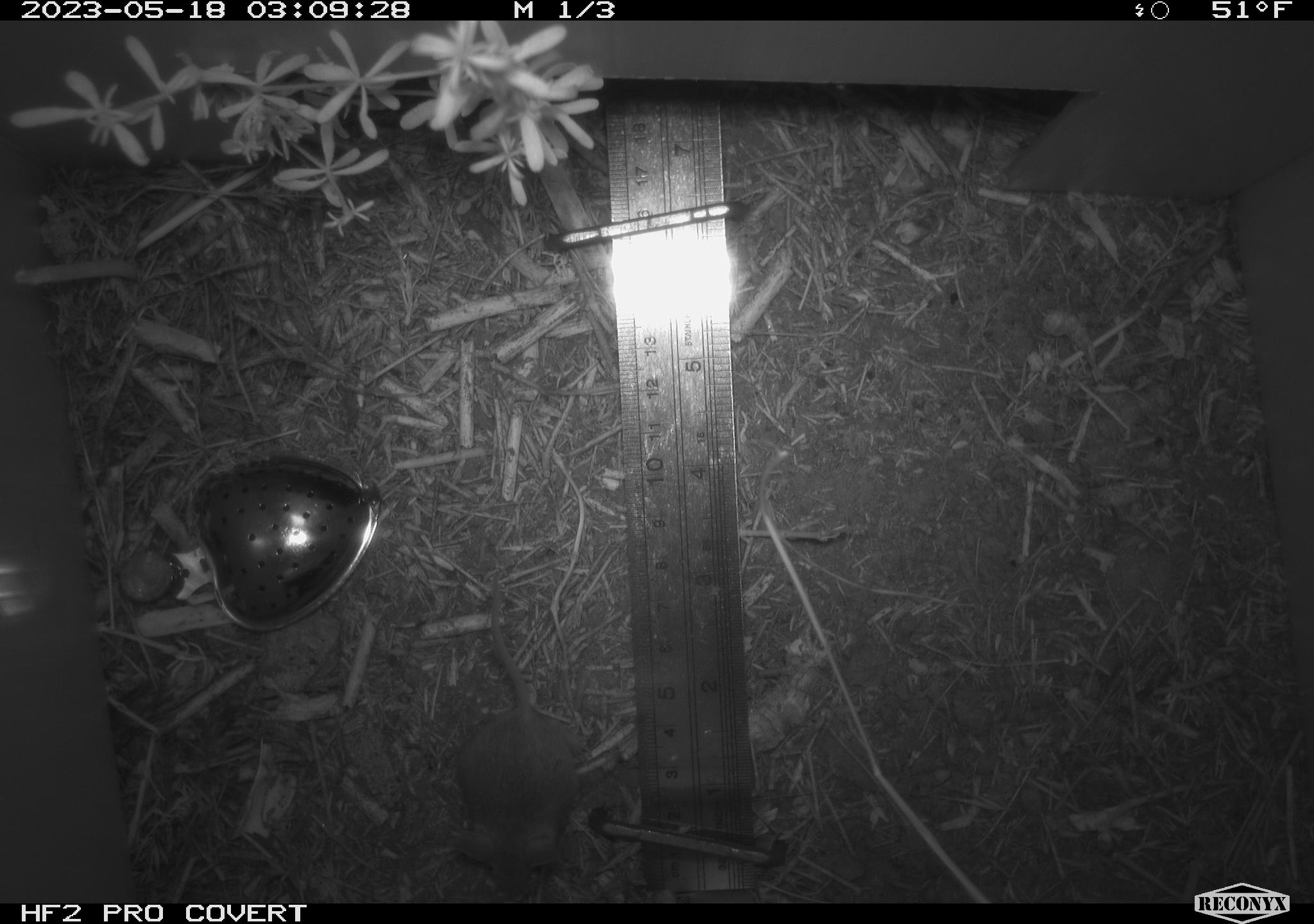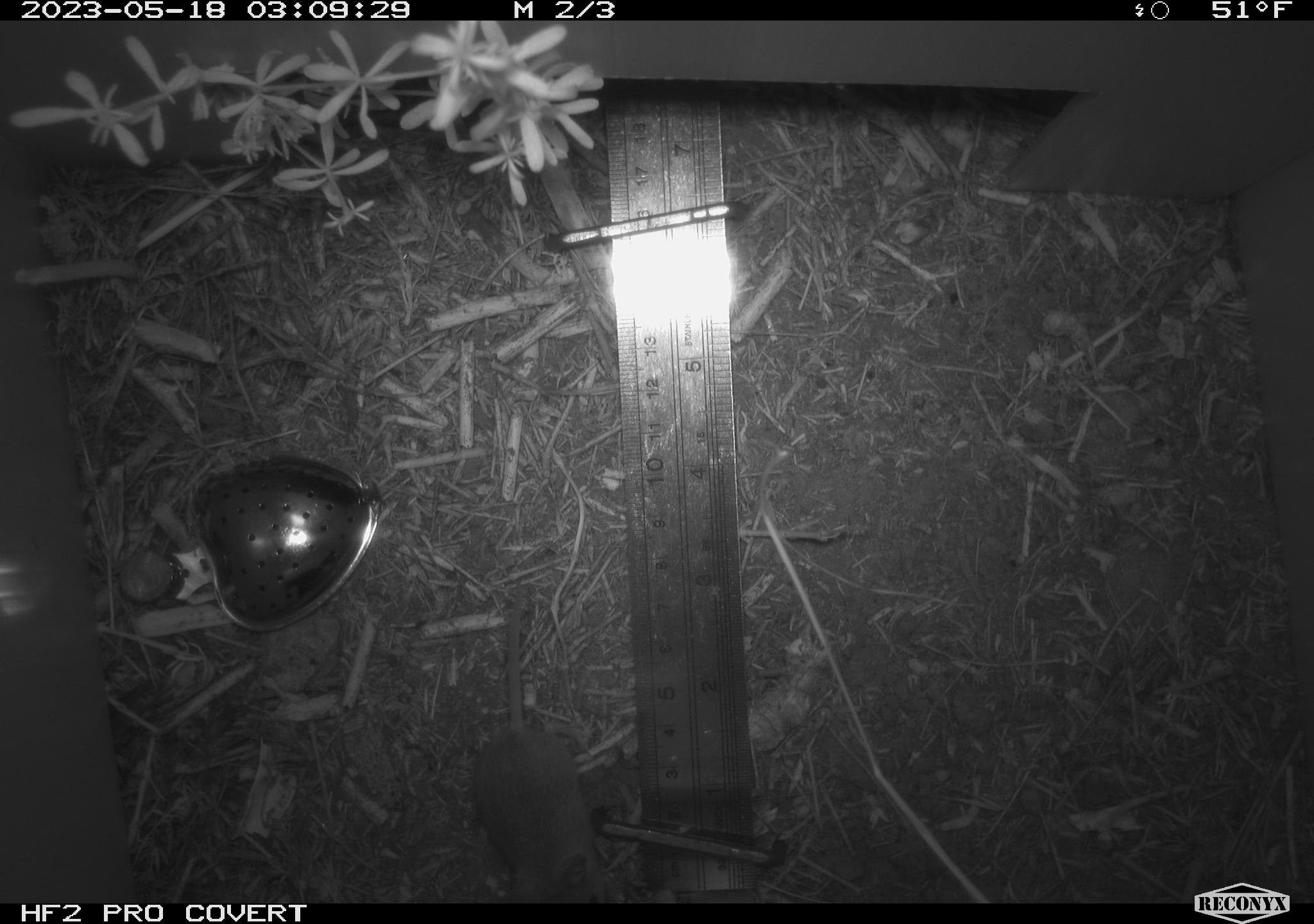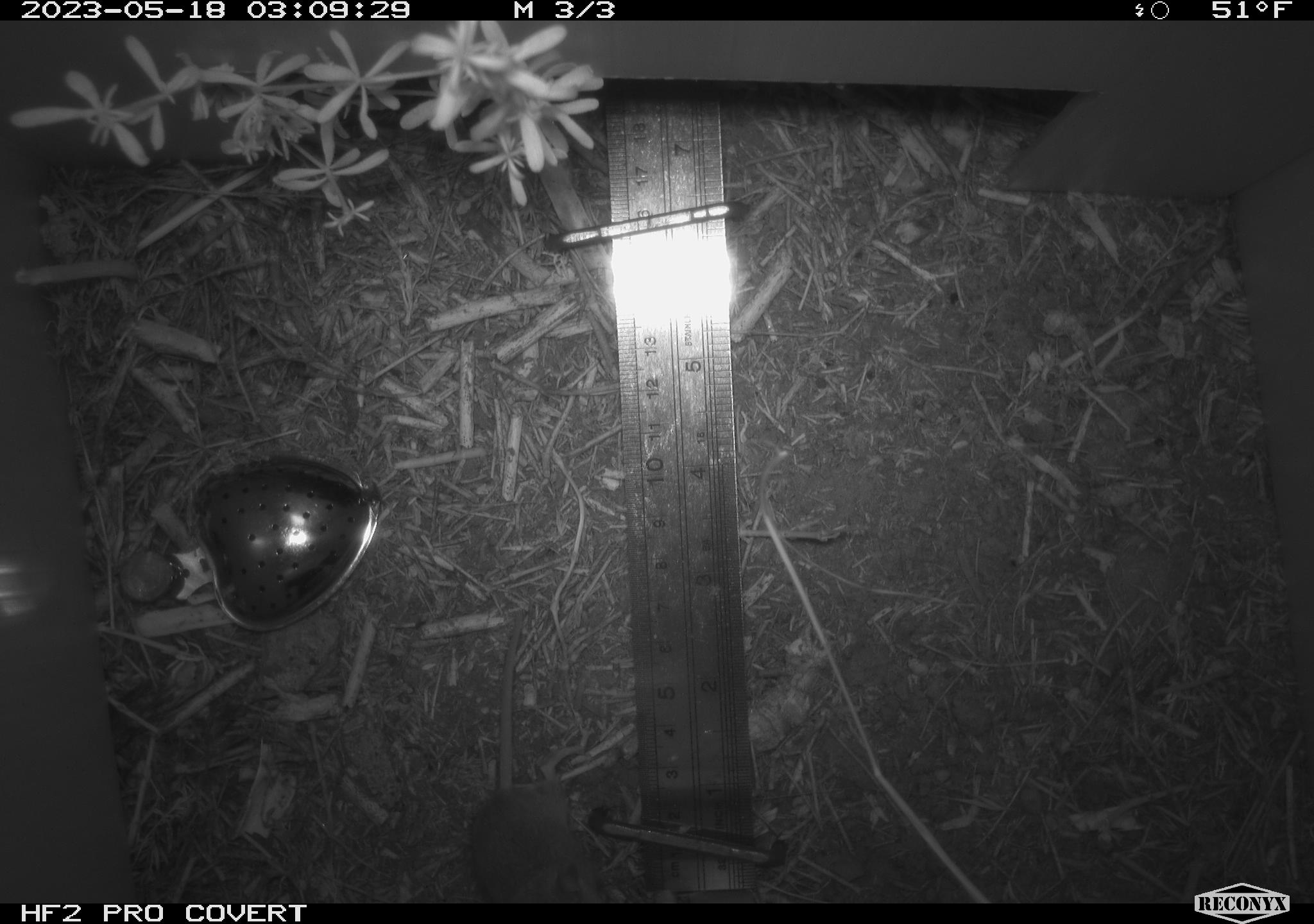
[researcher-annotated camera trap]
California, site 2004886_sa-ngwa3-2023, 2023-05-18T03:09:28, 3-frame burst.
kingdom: Animalia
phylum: Chordata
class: Mammalia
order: Rodentia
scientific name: Rodentia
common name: mouse species